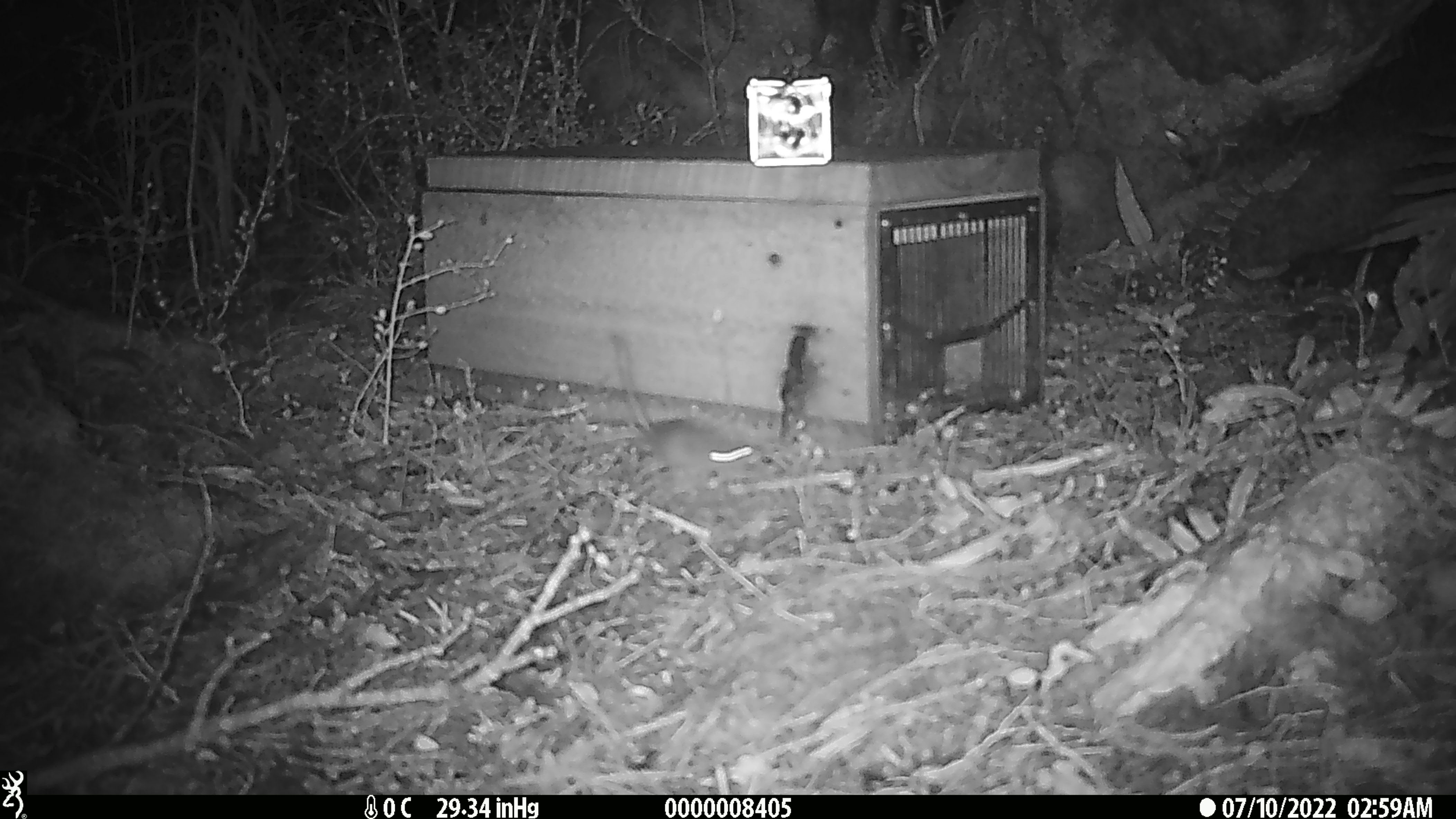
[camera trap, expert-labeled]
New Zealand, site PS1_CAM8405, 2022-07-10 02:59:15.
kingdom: Animalia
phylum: Chordata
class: Mammalia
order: Rodentia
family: Muridae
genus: Mus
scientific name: Mus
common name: mouse